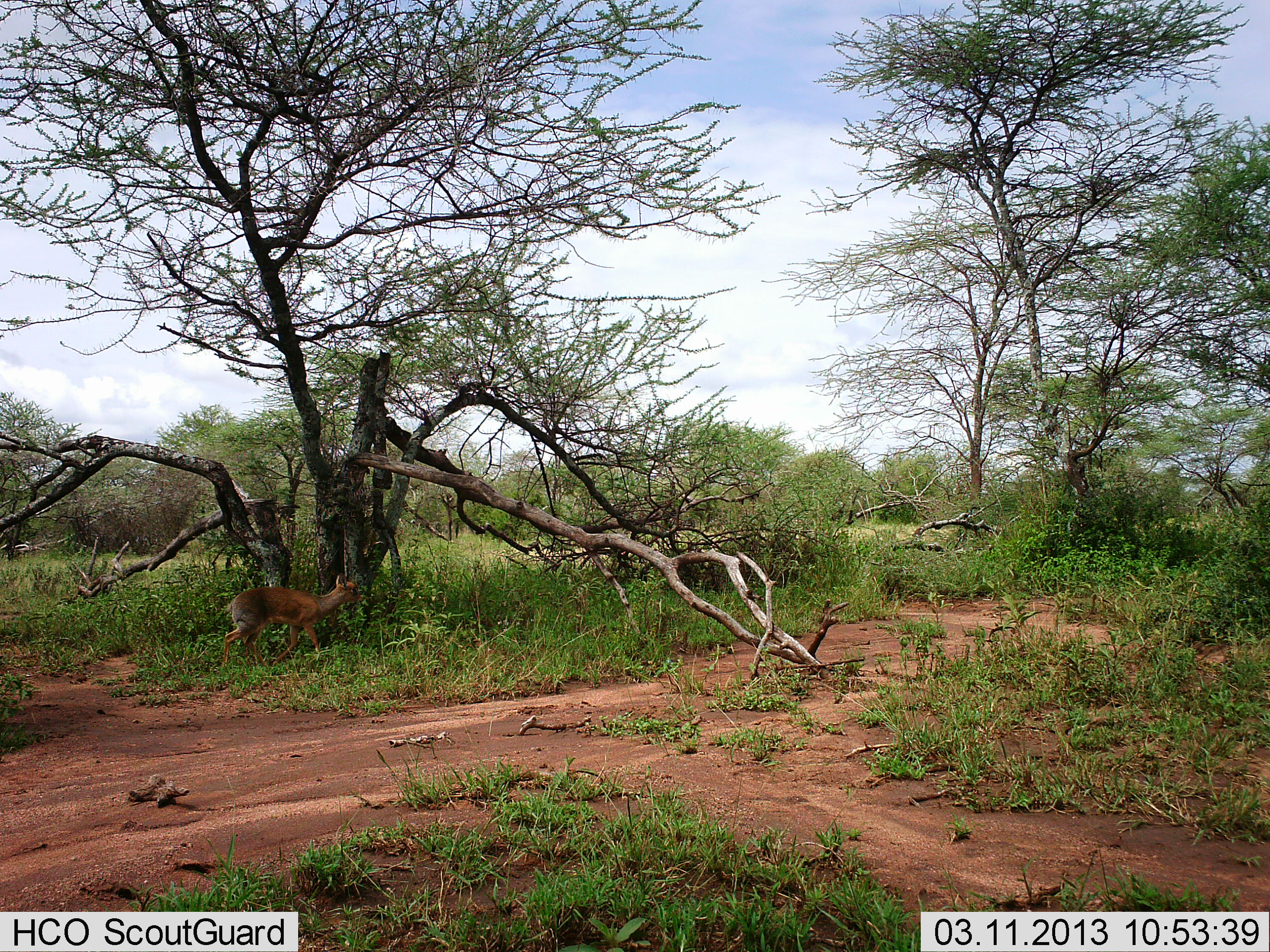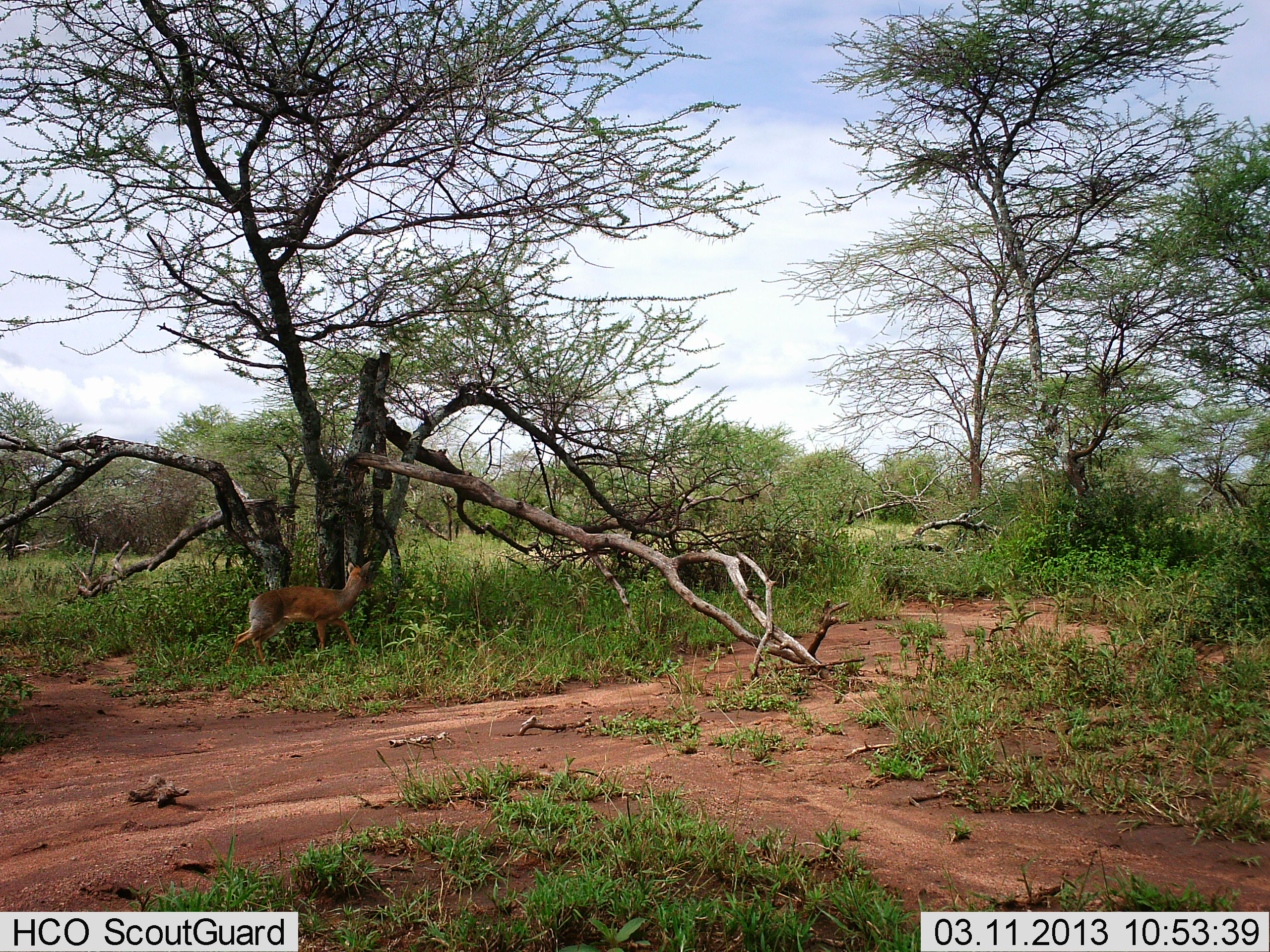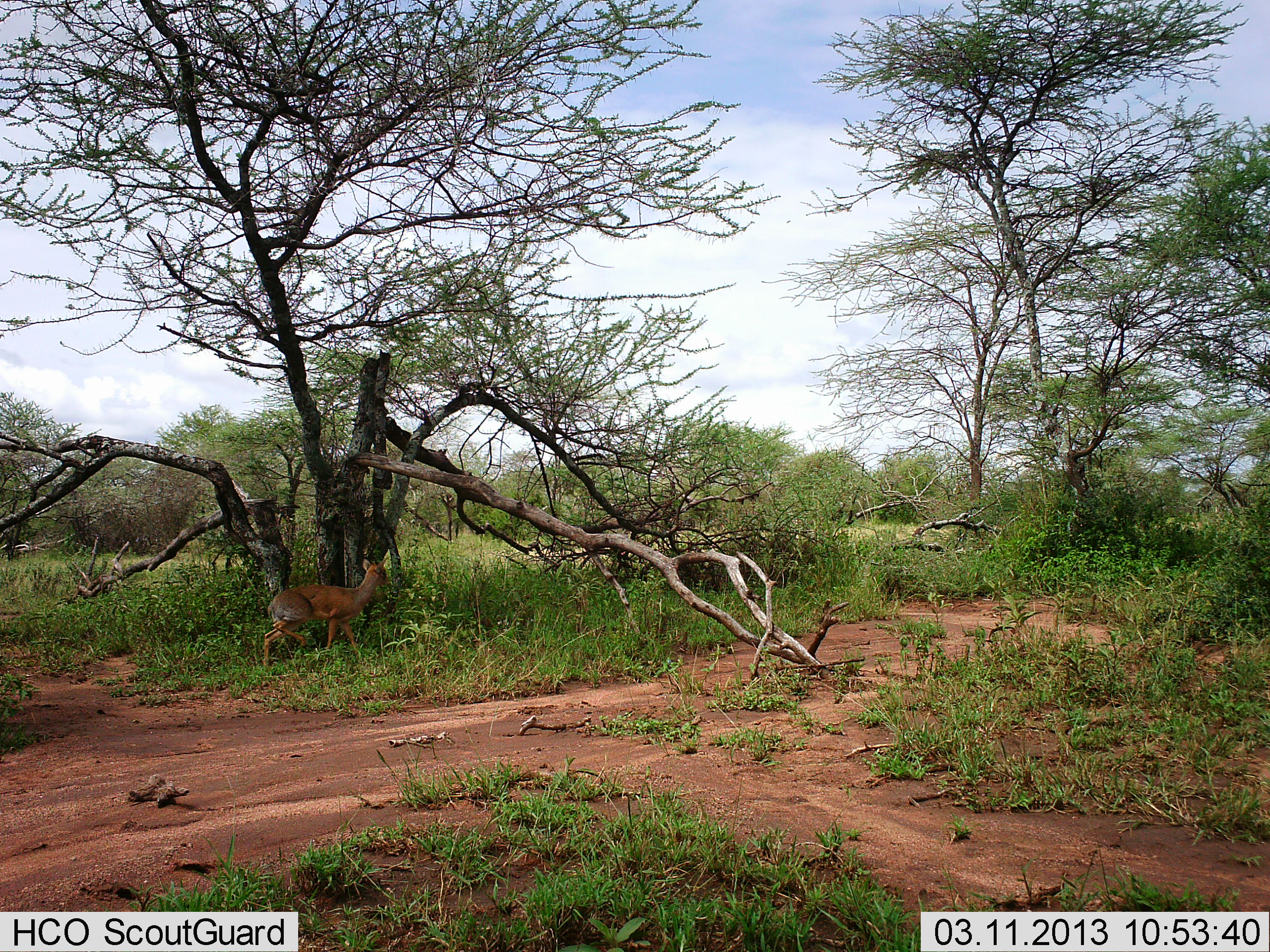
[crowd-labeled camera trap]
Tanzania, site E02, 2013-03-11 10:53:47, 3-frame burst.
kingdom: Animalia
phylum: Chordata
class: Mammalia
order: Artiodactyla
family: Bovidae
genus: Madoqua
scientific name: Madoqua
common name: dikdik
Dikdik (Madoqua), count 1. Behavior (volunteer vote fractions): standing 16%, resting 0%, moving 89%, interacting 0%. Young present (vote fraction): 0%. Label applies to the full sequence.